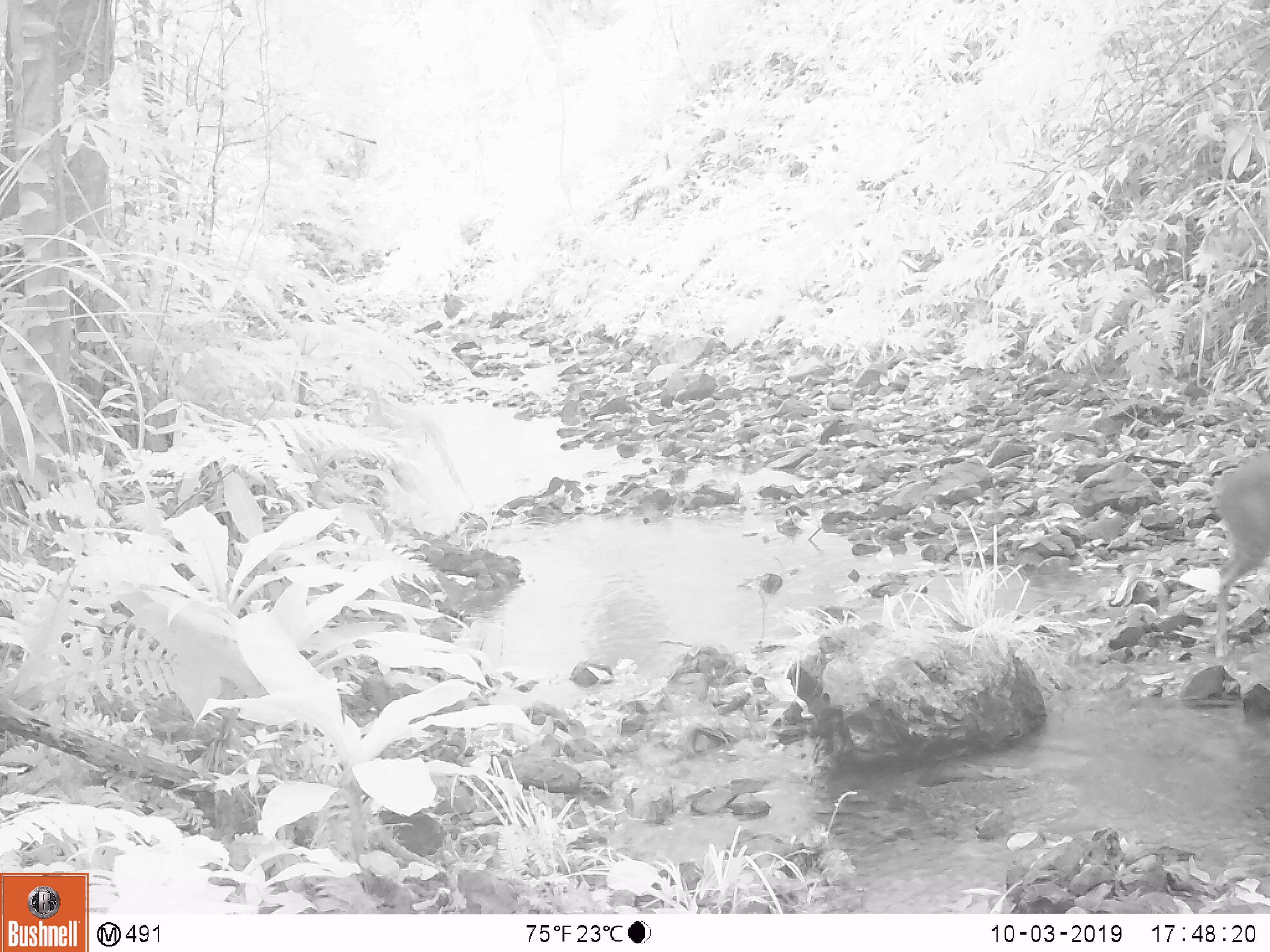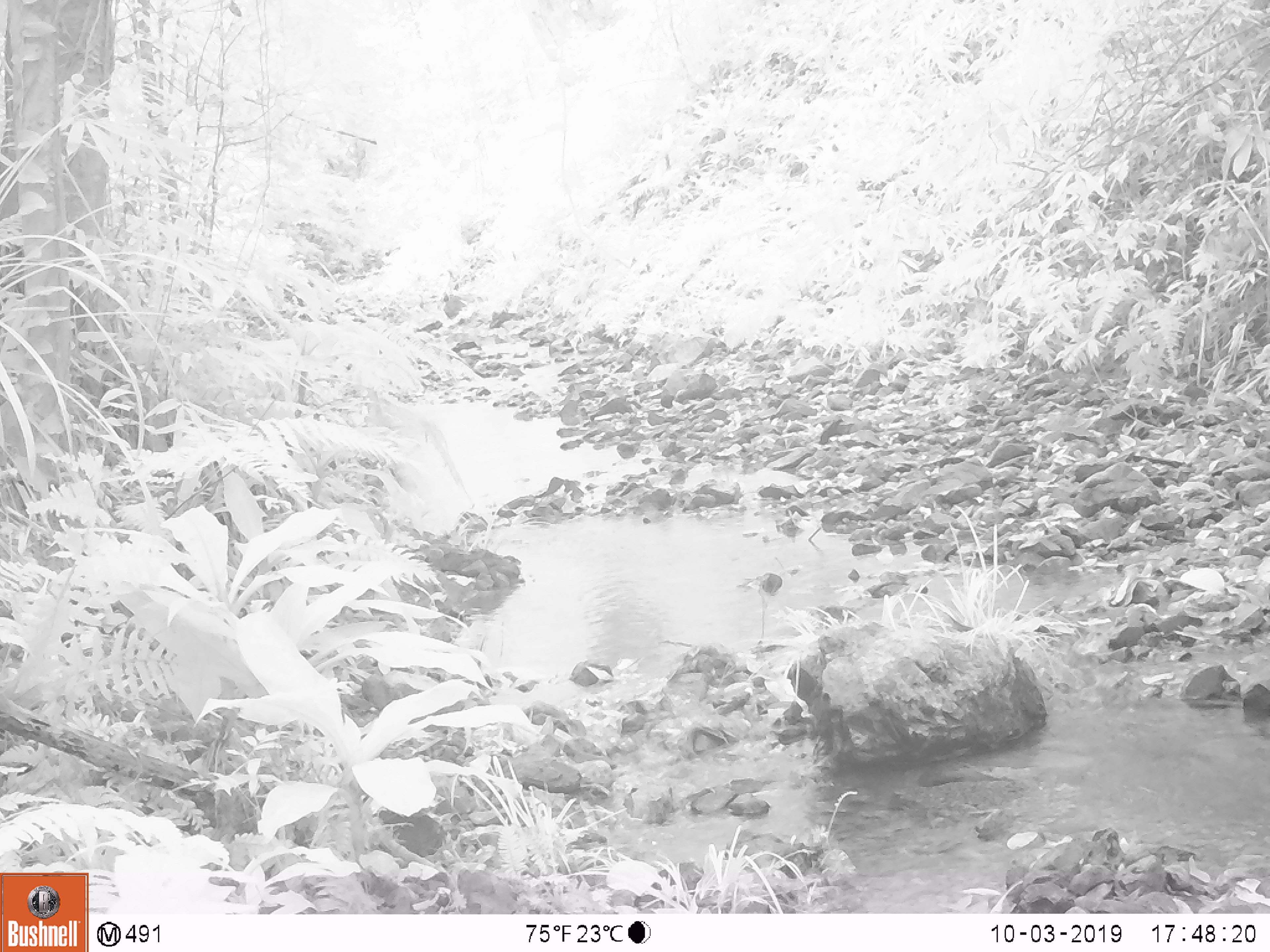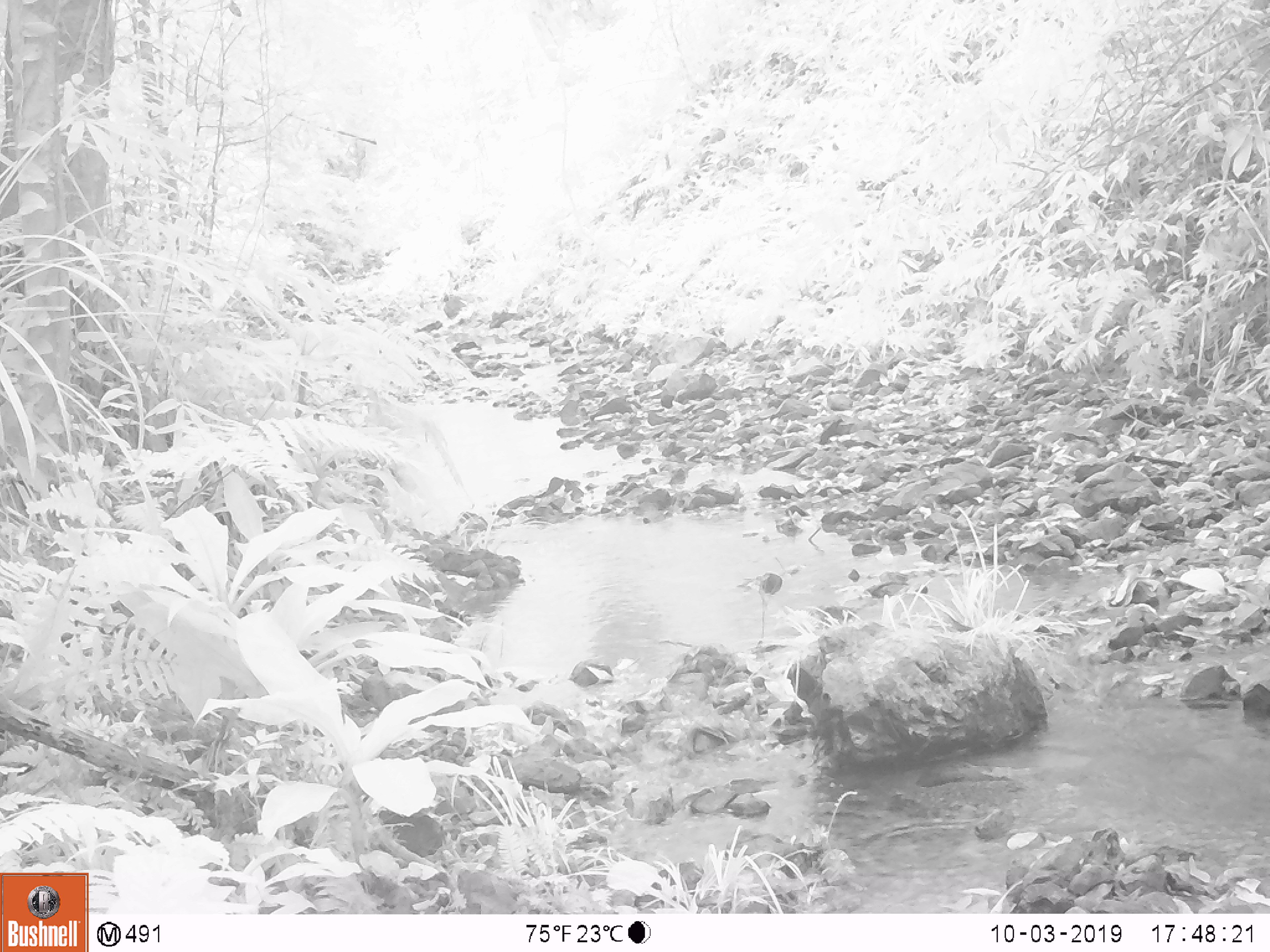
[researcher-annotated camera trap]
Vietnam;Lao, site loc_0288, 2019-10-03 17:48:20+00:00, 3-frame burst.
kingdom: Animalia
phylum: Chordata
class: Mammalia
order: Artiodactyla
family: Cervidae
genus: Muntiacus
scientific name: Muntiacus rooseveltorum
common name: roosevelt's muntjac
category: roosevelts muntjac group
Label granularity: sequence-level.